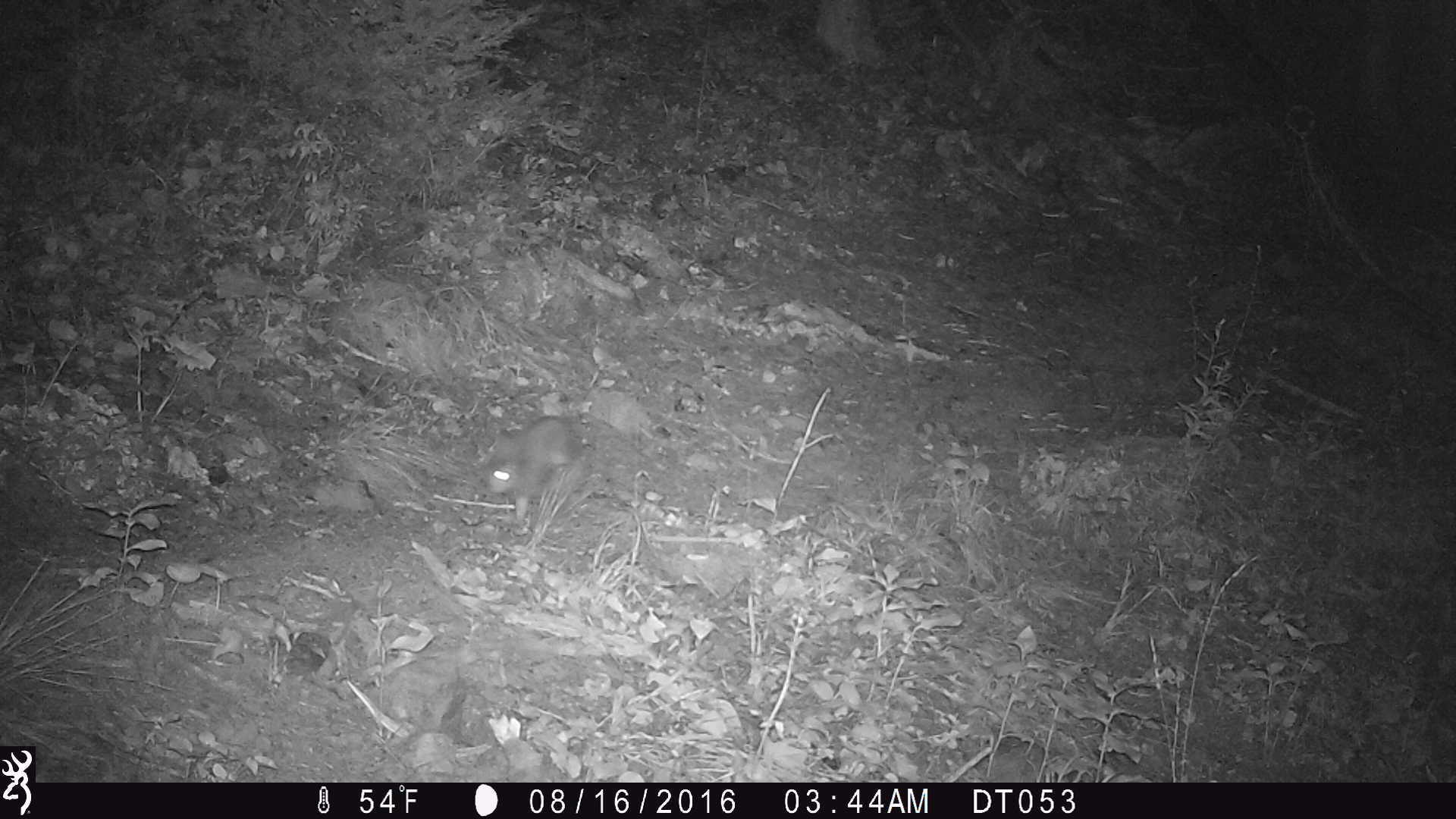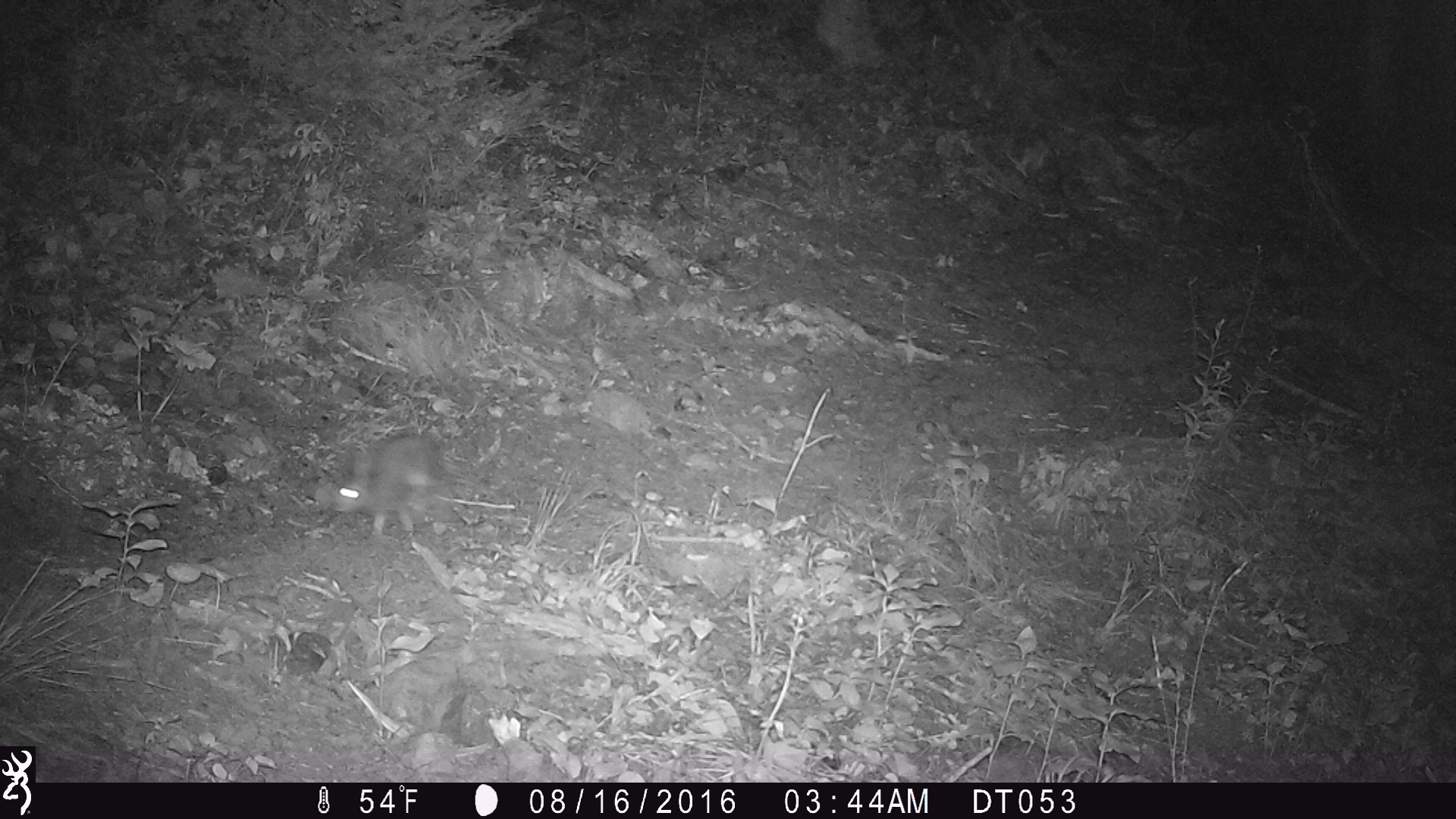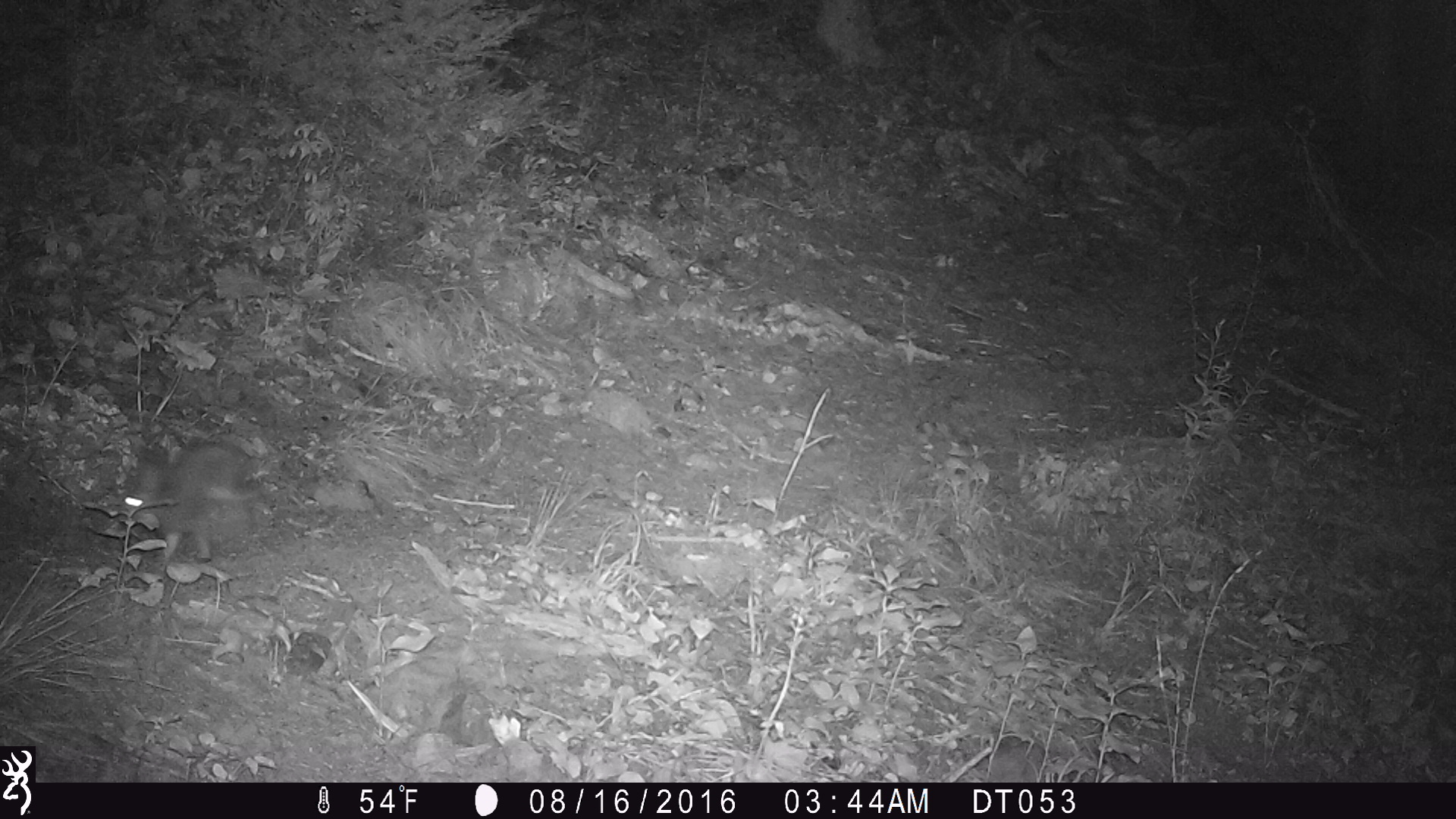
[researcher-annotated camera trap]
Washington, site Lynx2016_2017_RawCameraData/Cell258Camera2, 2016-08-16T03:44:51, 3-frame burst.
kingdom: Animalia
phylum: Chordata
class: Mammalia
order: Lagomorpha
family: Leporidae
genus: Lepus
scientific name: Lepus americanus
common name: snowshoe hare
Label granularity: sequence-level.